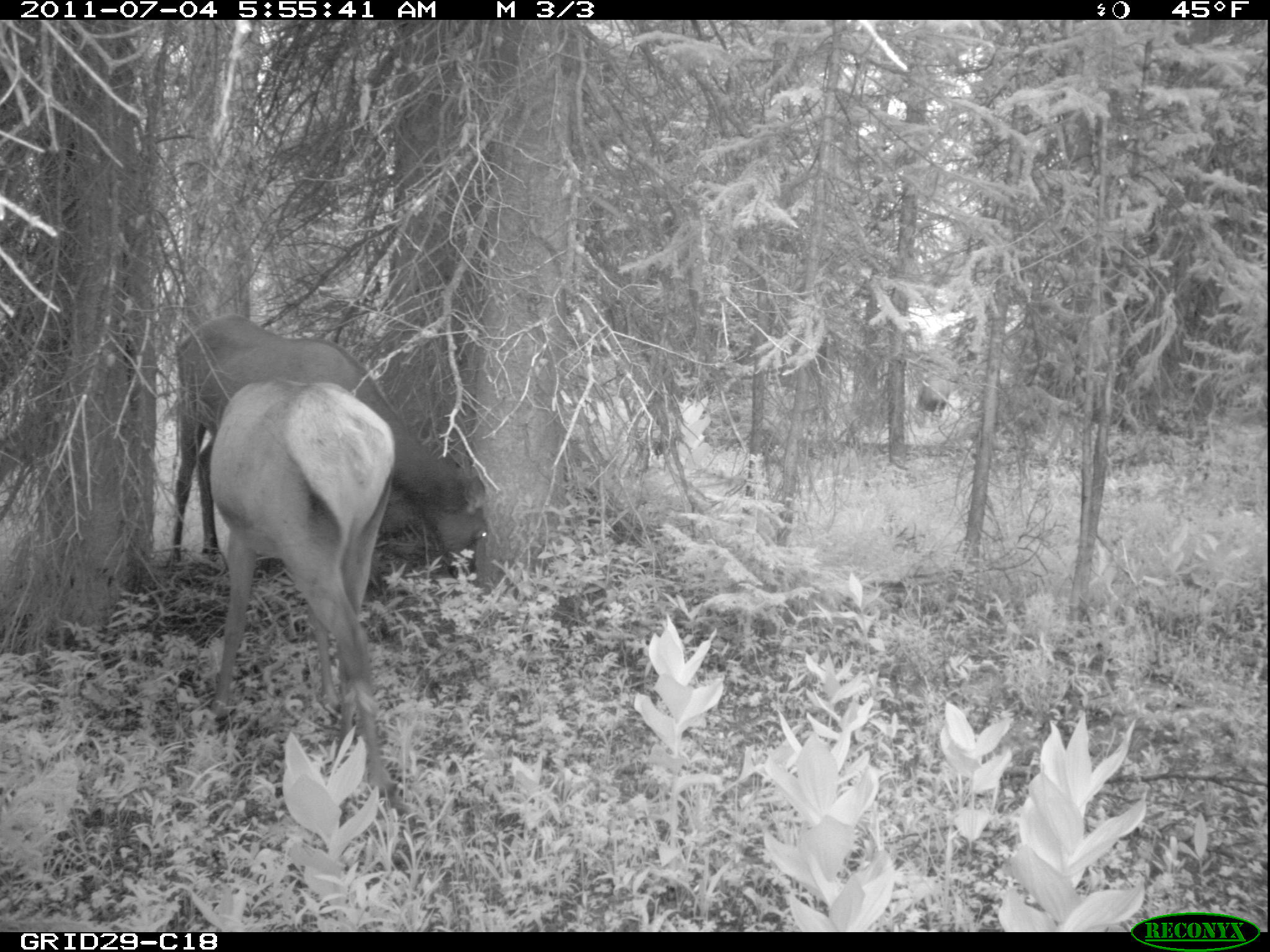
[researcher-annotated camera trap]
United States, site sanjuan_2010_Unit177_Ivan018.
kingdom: Animalia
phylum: Chordata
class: Mammalia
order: Artiodactyla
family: Cervidae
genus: Cervus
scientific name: Cervus elaphus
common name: red deer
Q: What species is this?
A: Cervus elaphus (red deer).